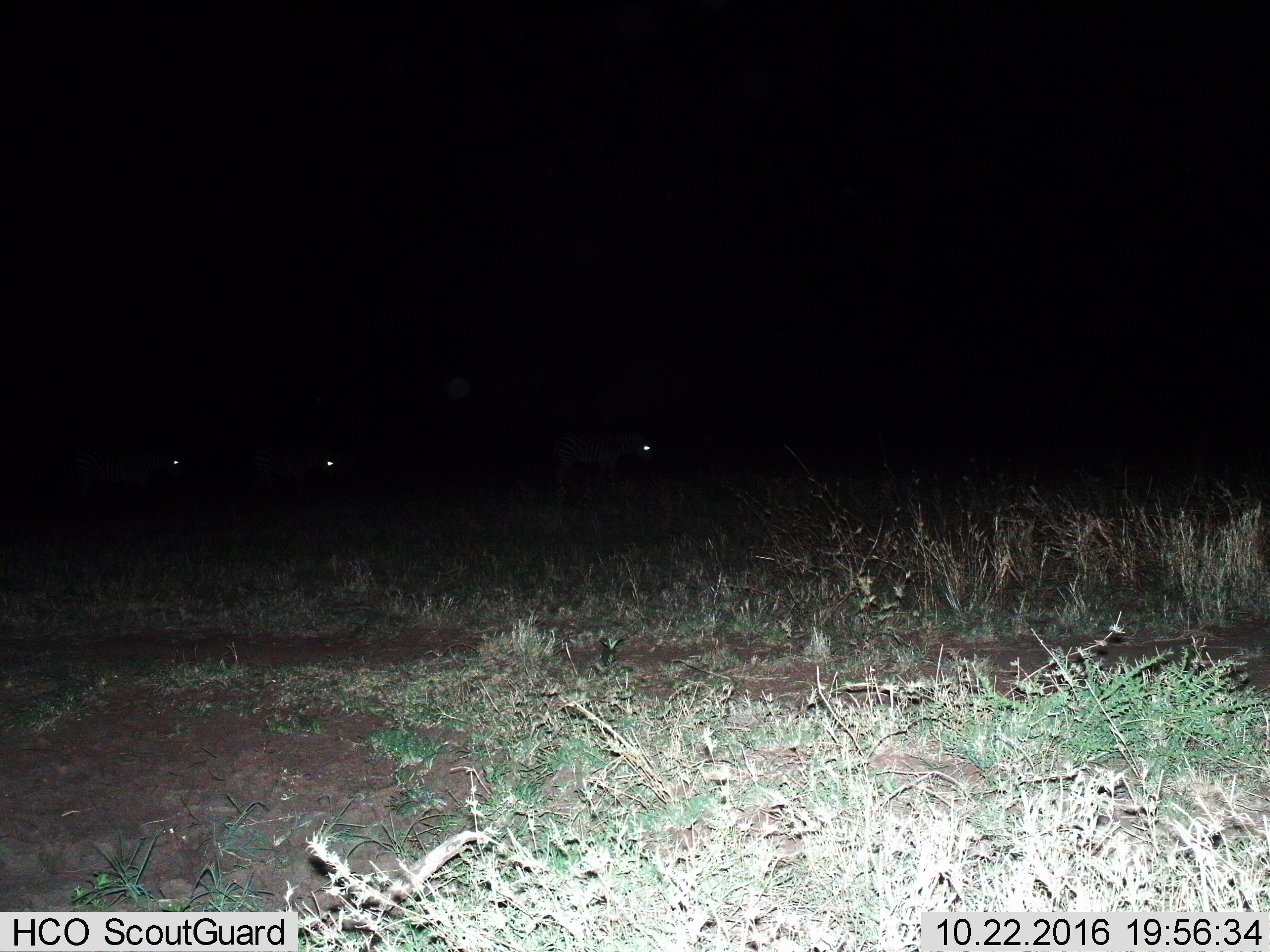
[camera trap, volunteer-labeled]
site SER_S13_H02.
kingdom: Animalia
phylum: Chordata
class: Mammalia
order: Perissodactyla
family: Equidae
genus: Equus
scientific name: Equus quagga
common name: plains zebra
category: zebraplains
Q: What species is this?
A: Zebraplains (plains zebra) (Equus quagga).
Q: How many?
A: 3.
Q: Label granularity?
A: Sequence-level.